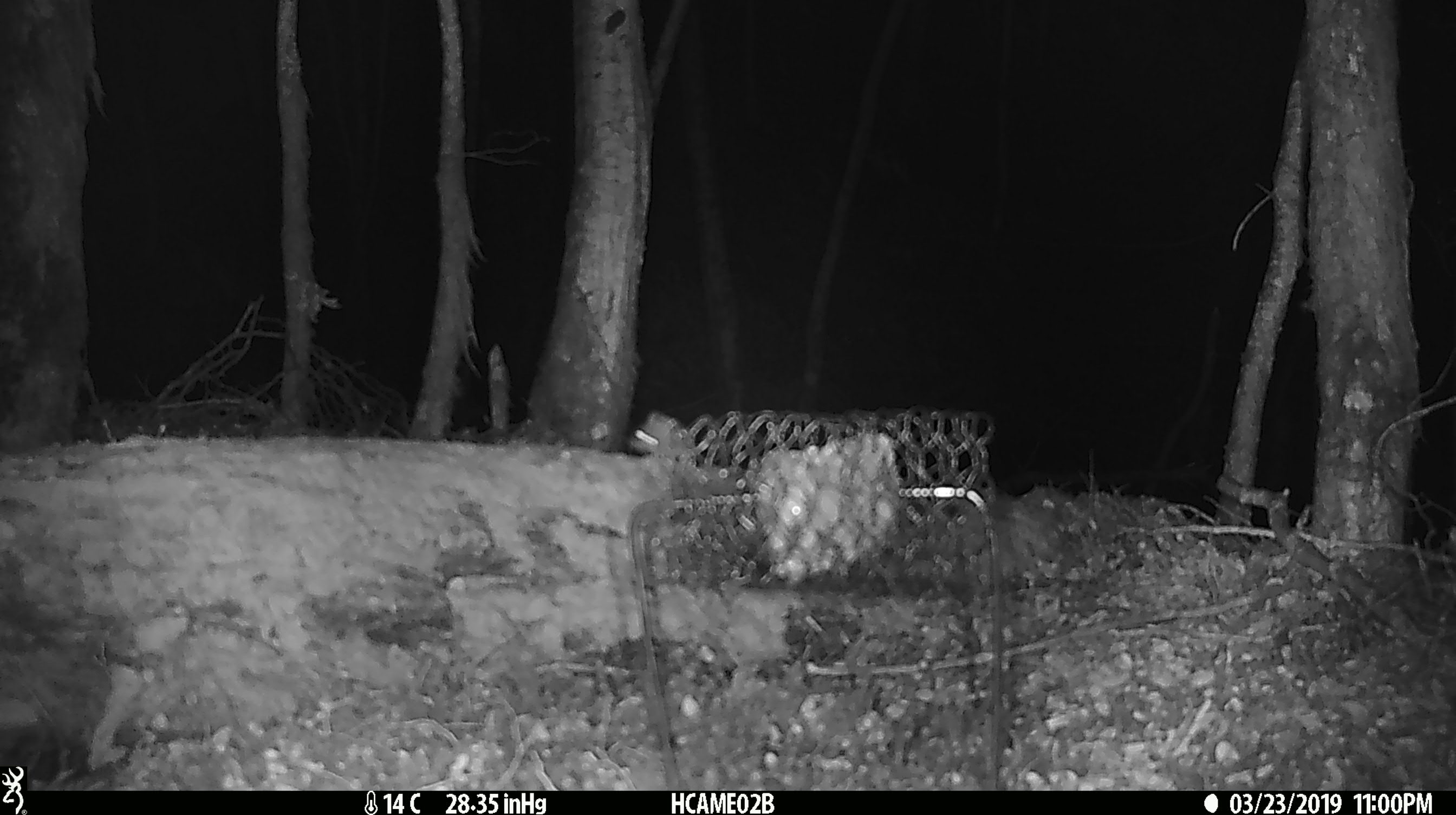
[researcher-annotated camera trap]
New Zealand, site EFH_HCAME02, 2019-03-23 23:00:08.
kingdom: Animalia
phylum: Chordata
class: Mammalia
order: Rodentia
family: Muridae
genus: Mus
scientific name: Mus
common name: mouse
Mouse (Mus).